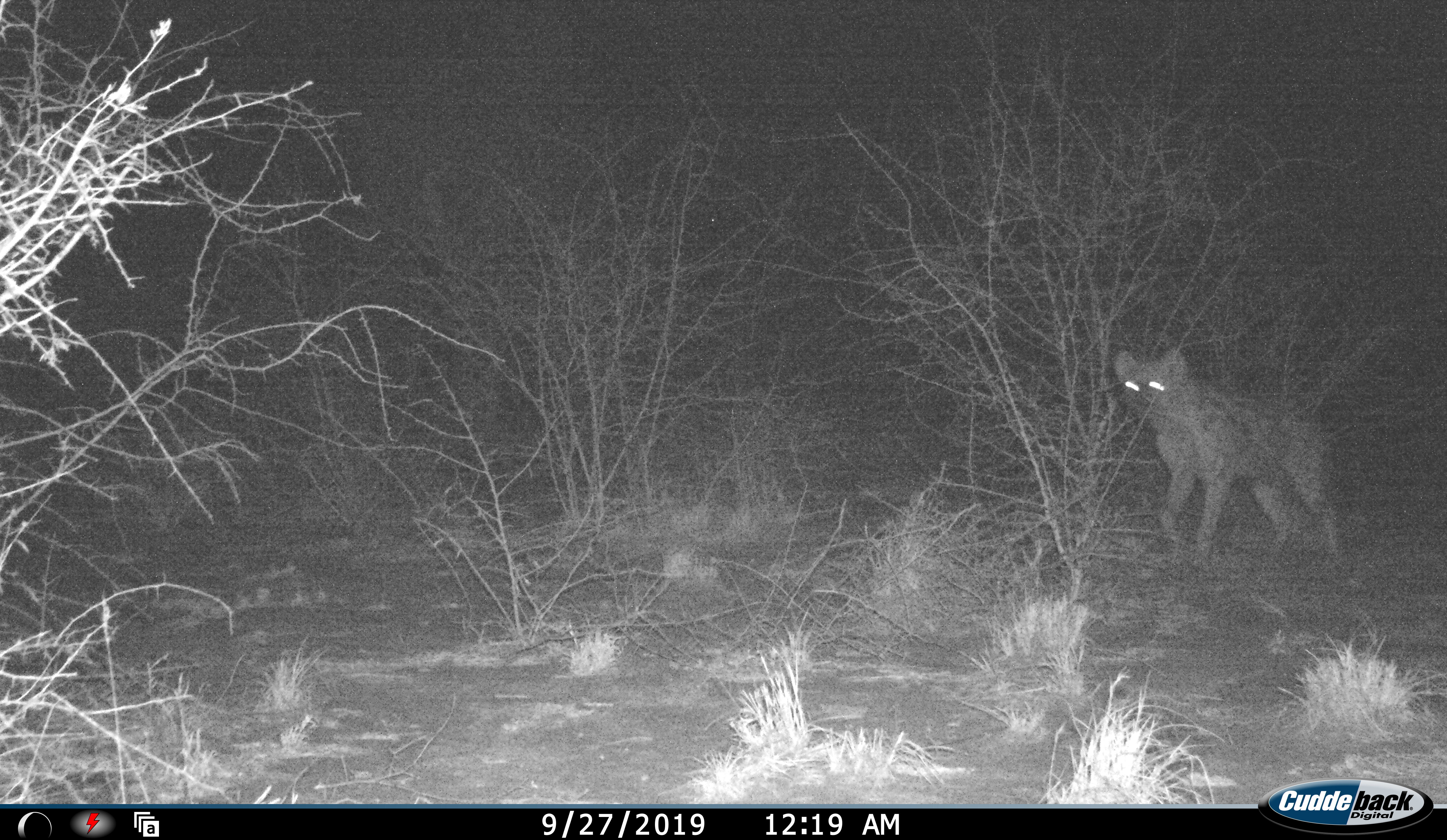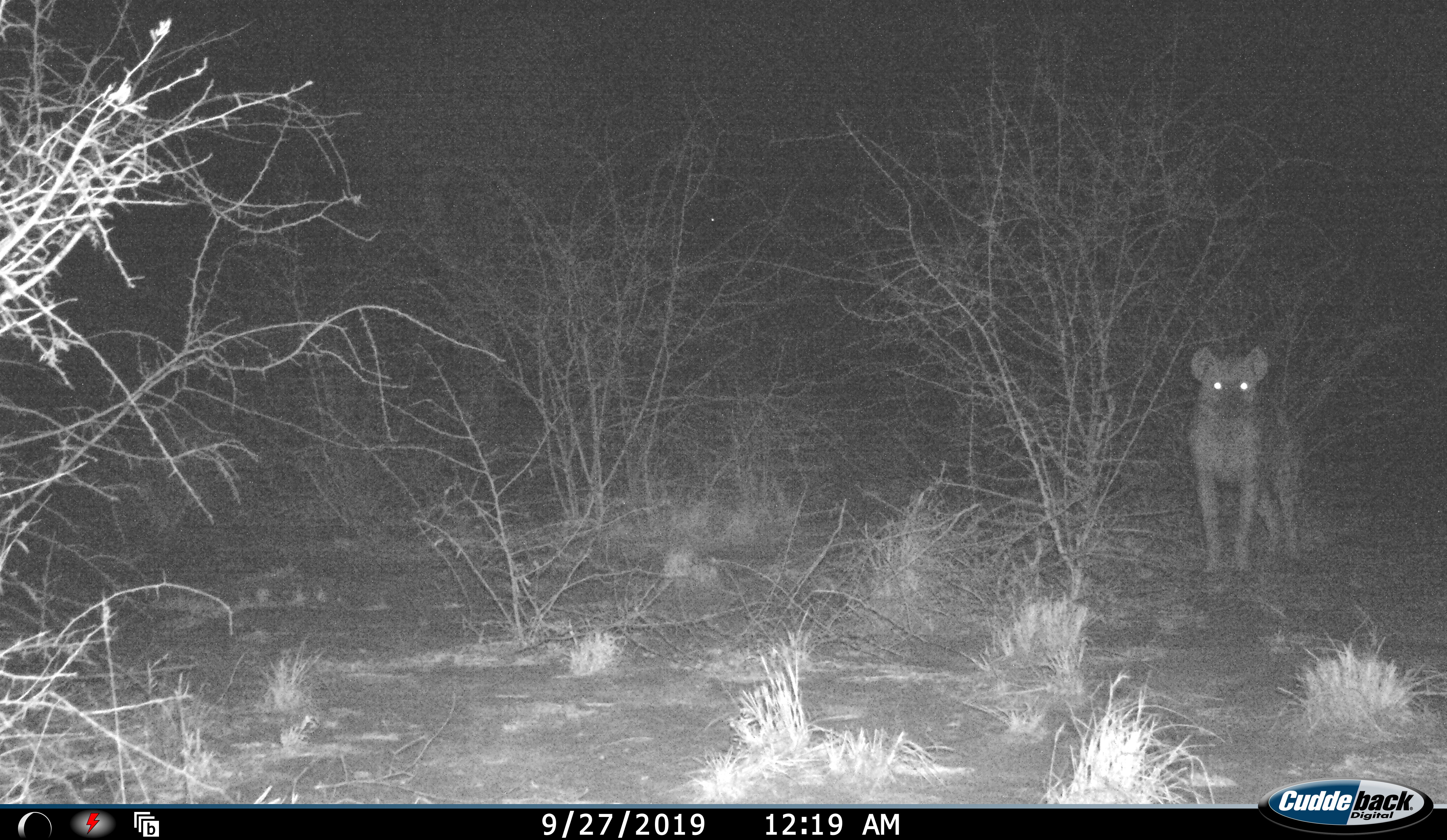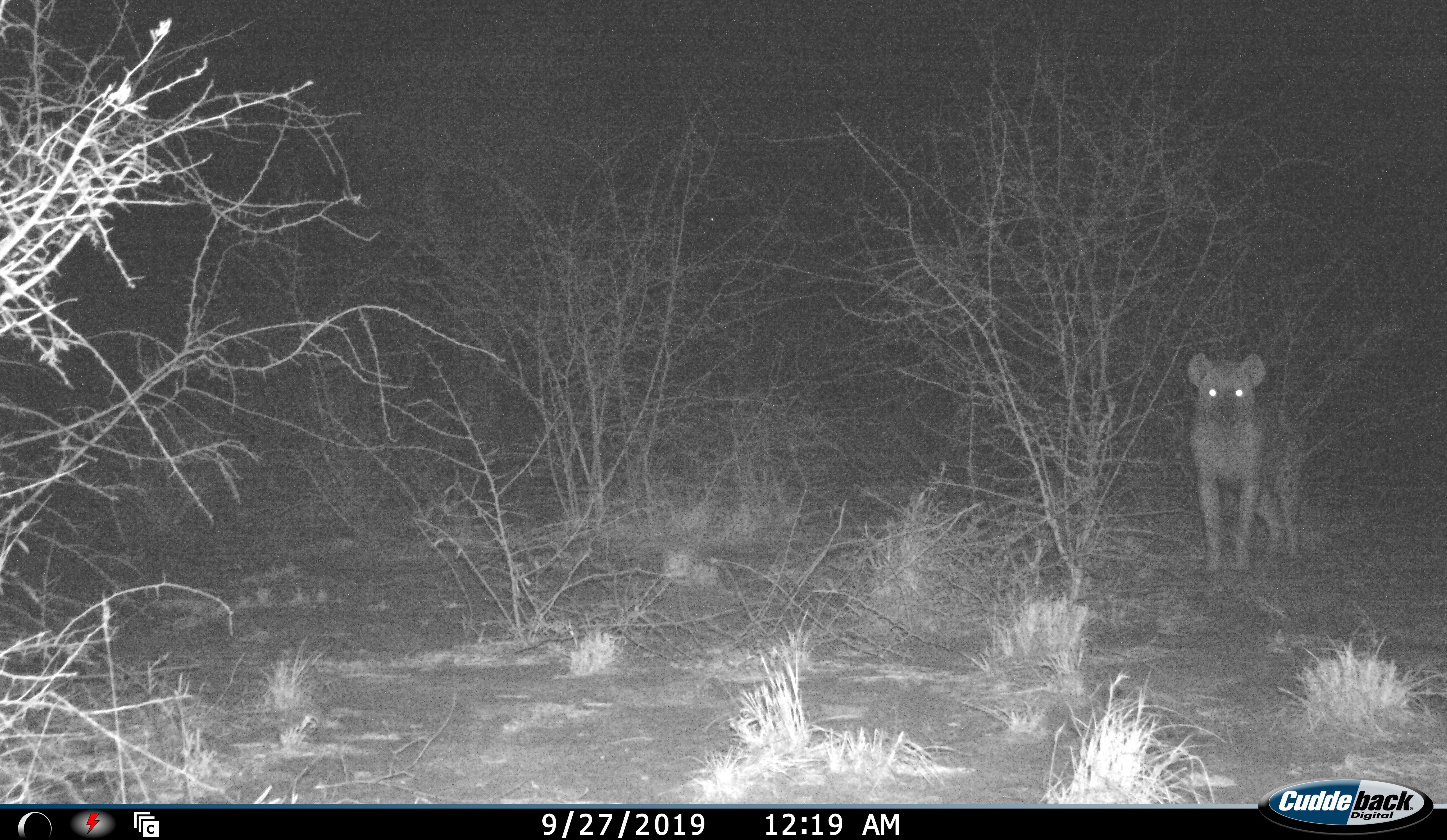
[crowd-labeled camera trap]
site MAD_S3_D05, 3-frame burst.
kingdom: Animalia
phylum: Chordata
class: Mammalia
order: Carnivora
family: Hyaenidae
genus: Crocuta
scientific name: Crocuta crocuta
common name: spotted hyena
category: hyenaspotted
Hyenaspotted (spotted hyena) (Crocuta crocuta), count 1. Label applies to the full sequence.